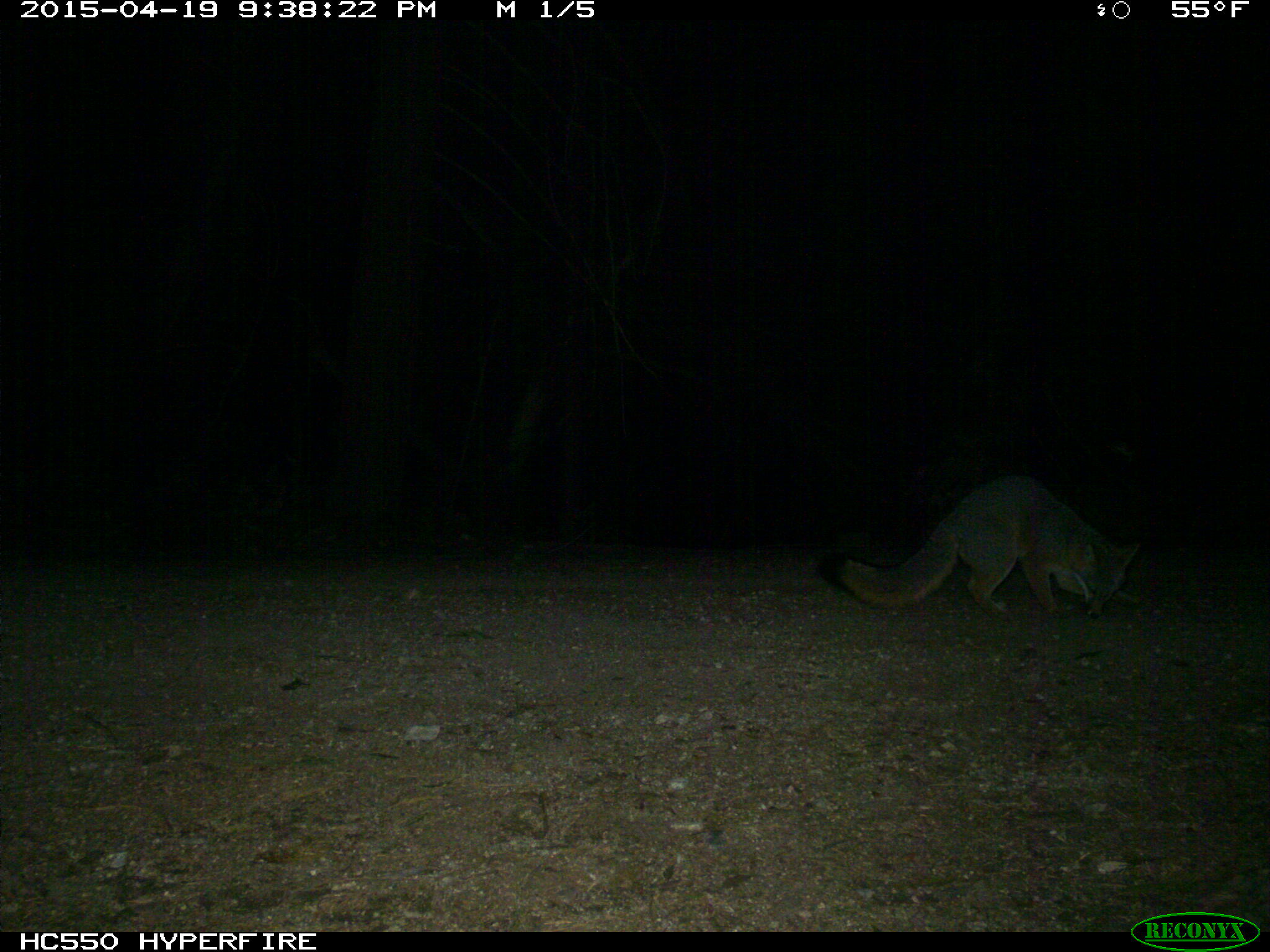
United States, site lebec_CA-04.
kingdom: Animalia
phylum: Chordata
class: Mammalia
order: Carnivora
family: Canidae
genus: Urocyon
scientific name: Urocyon cinereoargenteus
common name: gray fox